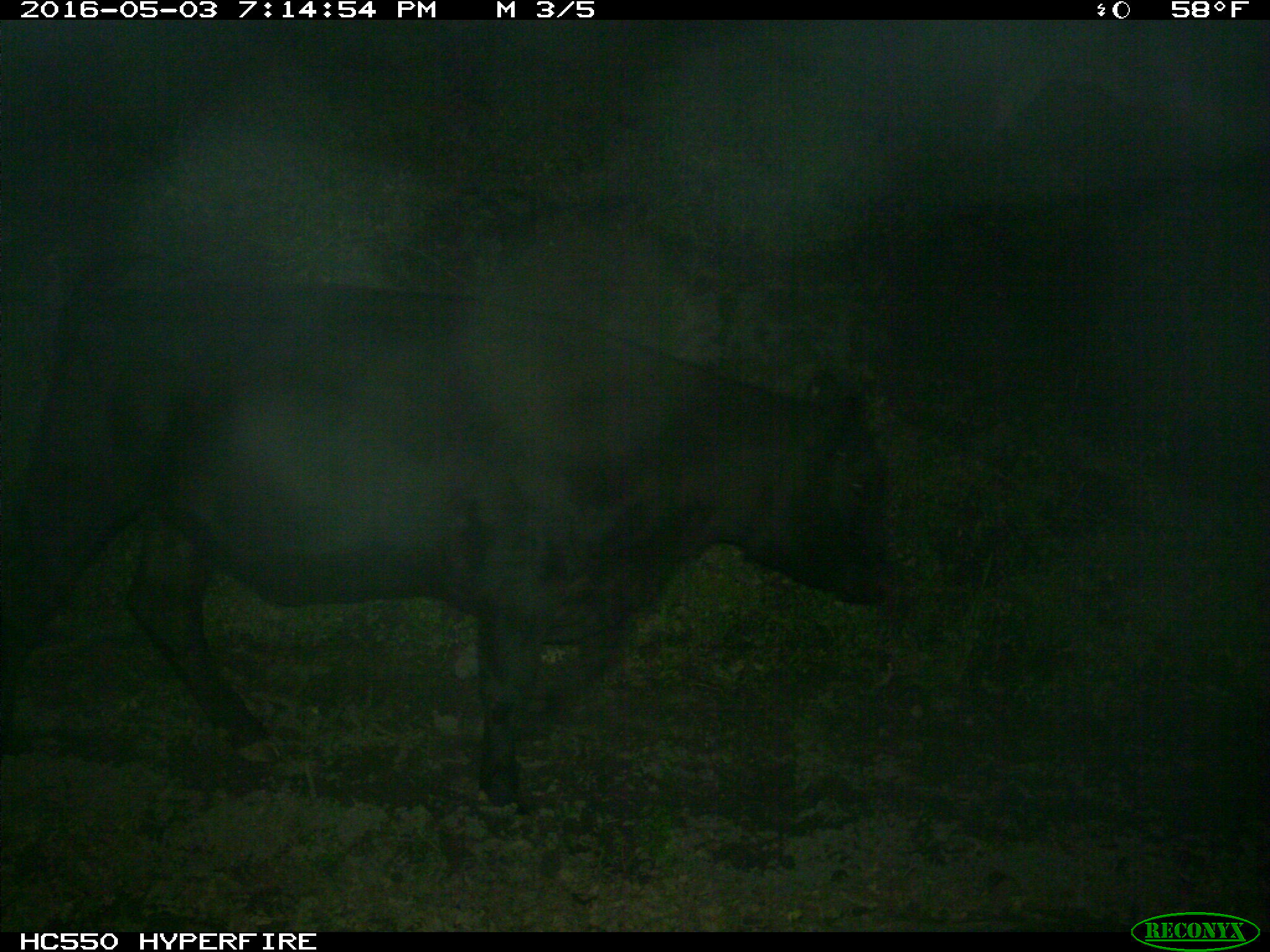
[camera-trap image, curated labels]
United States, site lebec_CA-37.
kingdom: Animalia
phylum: Chordata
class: Mammalia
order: Artiodactyla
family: Bovidae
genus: Bos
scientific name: Bos taurus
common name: domestic cow